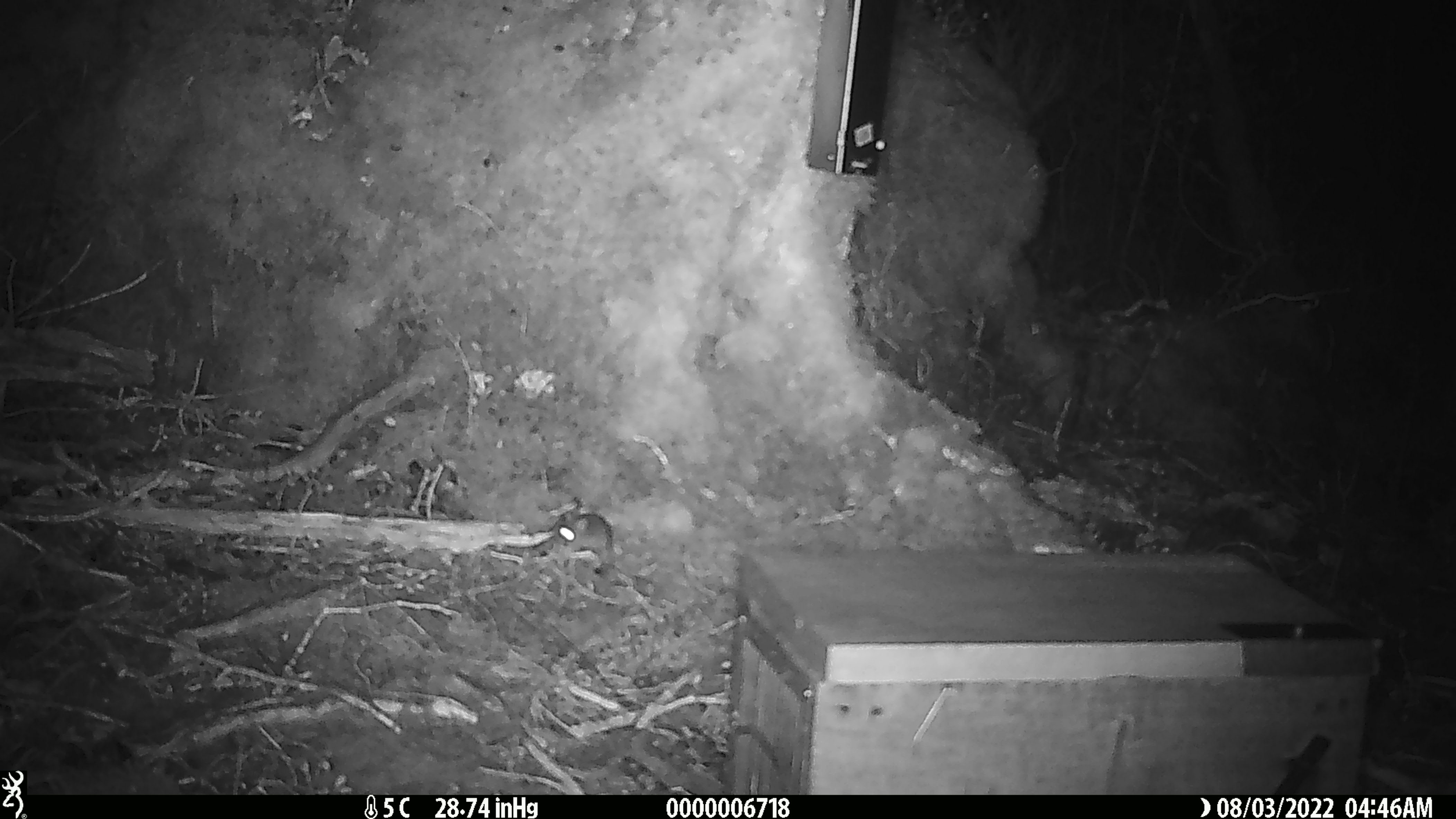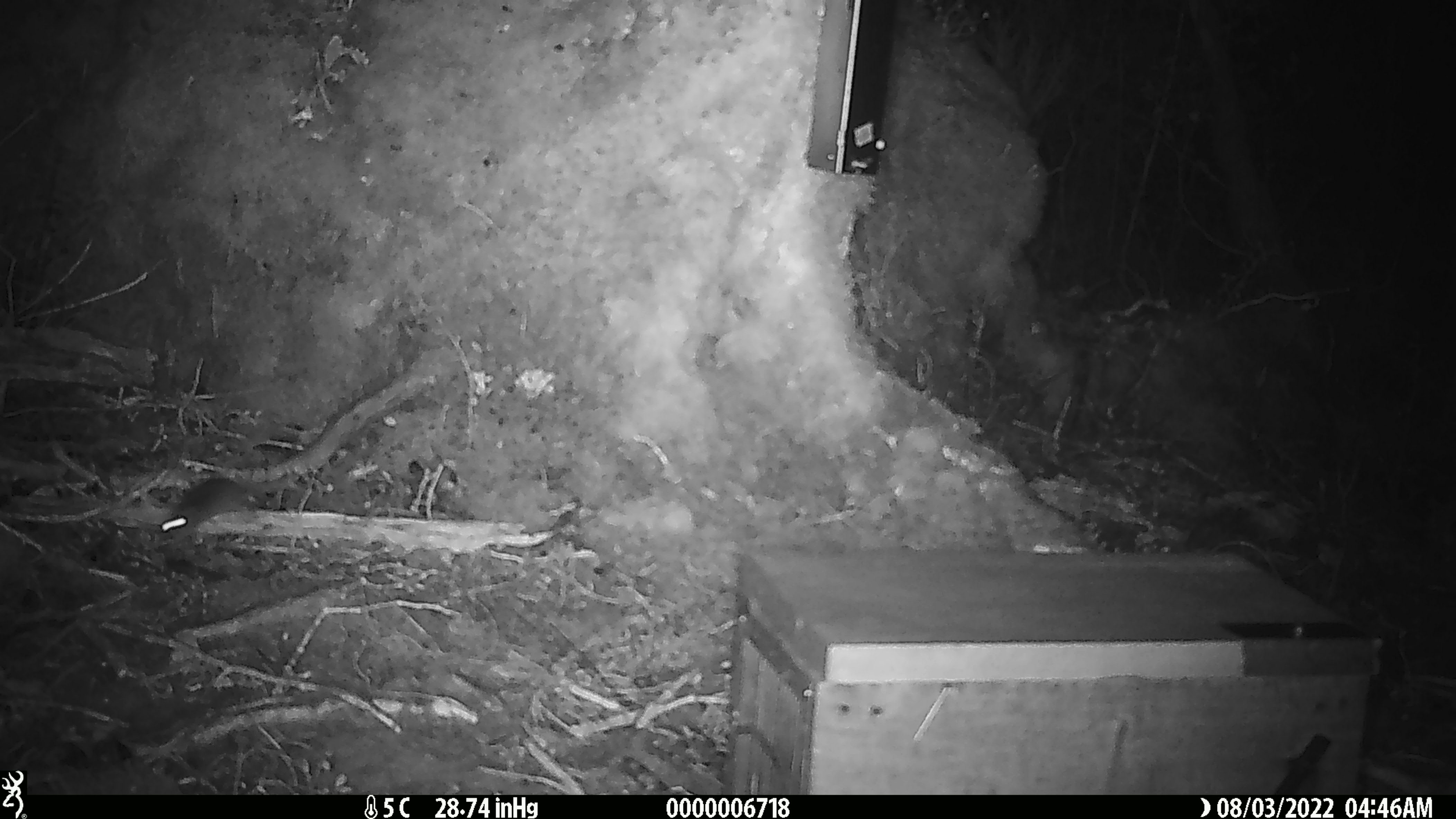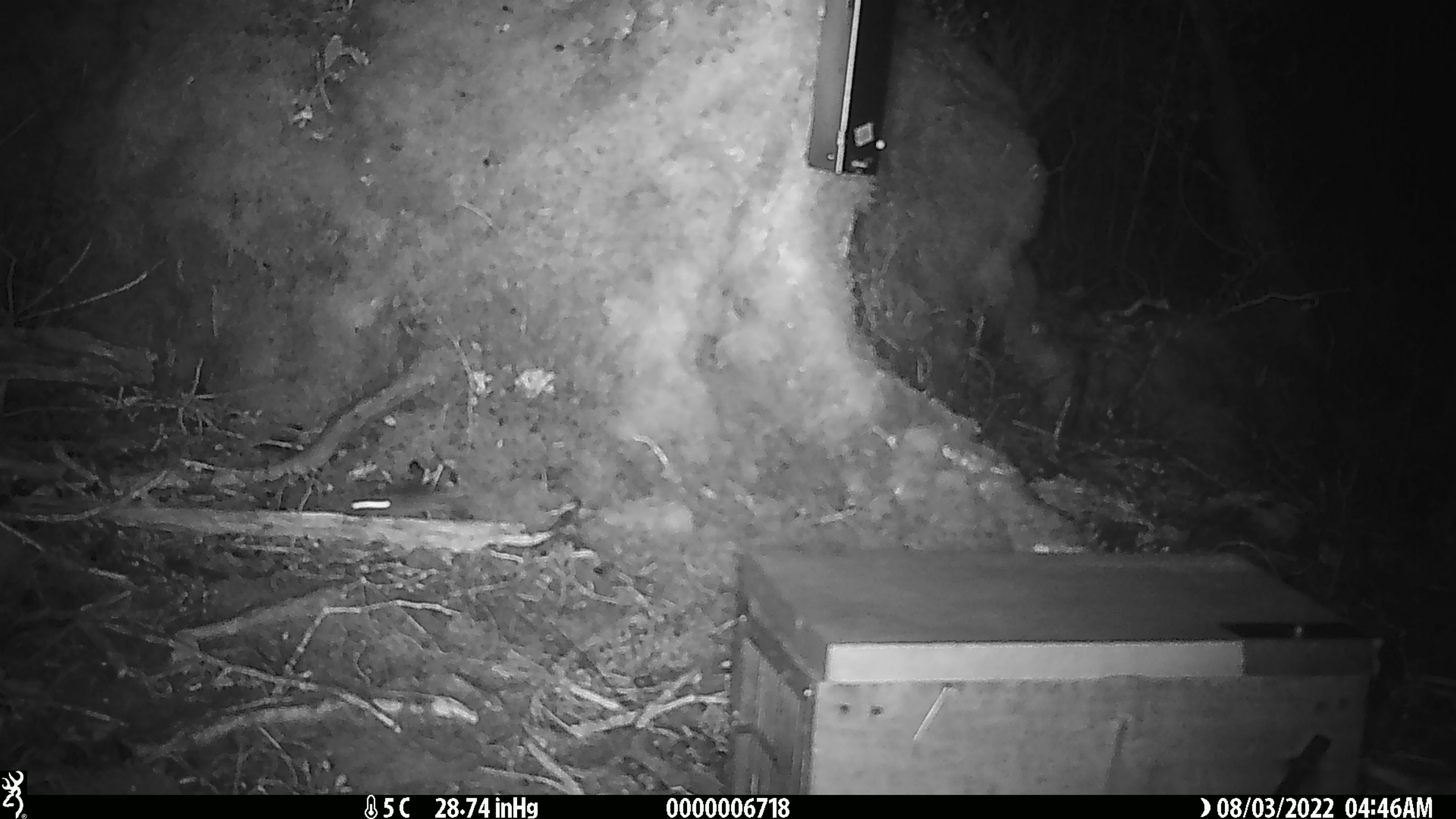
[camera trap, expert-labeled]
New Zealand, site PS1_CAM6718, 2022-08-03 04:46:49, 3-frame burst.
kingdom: Animalia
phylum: Chordata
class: Mammalia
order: Rodentia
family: Muridae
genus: Mus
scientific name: Mus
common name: mouse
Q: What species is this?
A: Mouse (Mus).